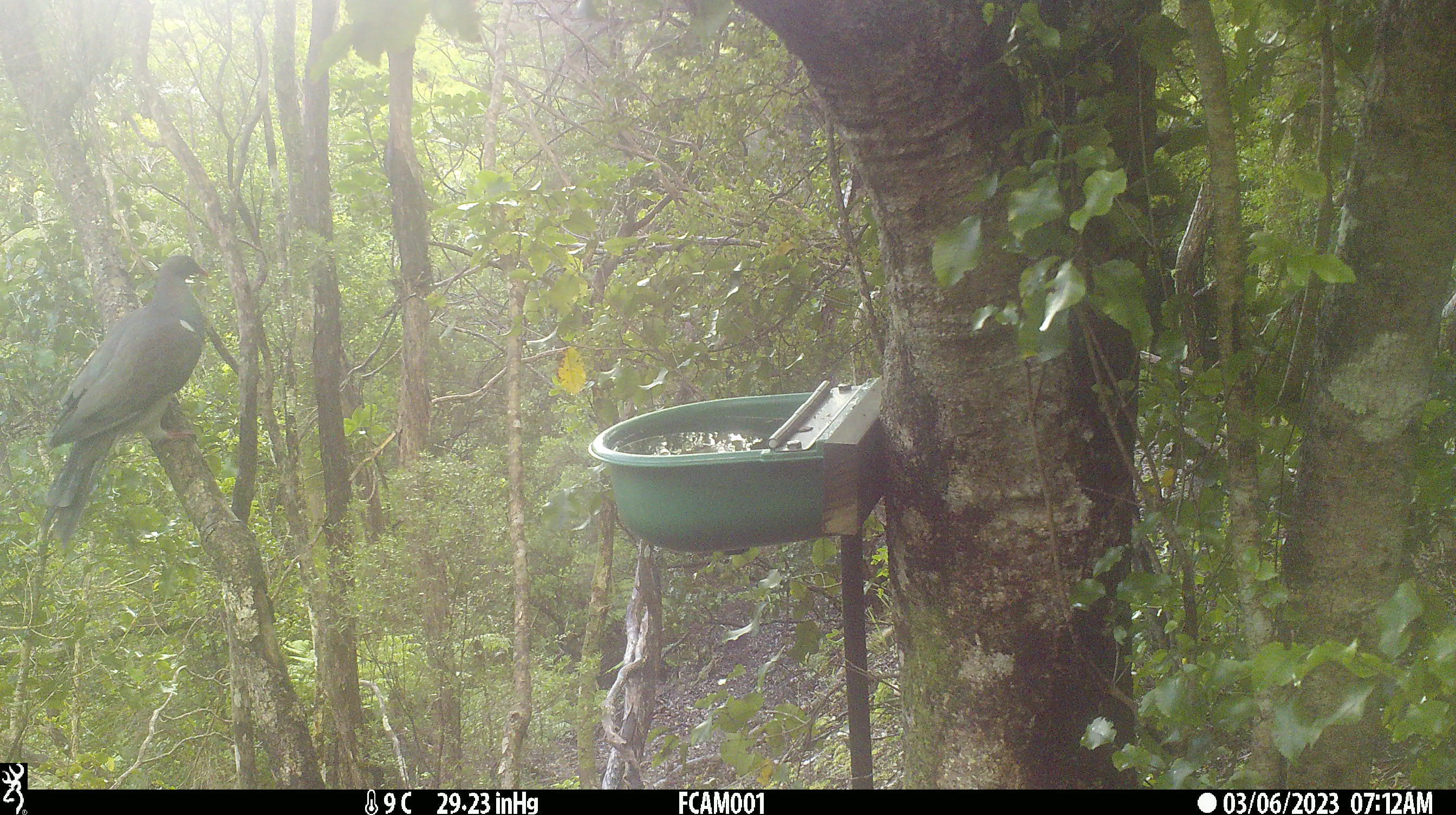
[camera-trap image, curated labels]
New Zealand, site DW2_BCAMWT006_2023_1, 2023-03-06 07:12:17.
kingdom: Animalia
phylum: Chordata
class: Aves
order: Columbiformes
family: Columbidae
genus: Hemiphaga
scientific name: Hemiphaga novaeseelandiae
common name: new zealand pigeon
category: kereru